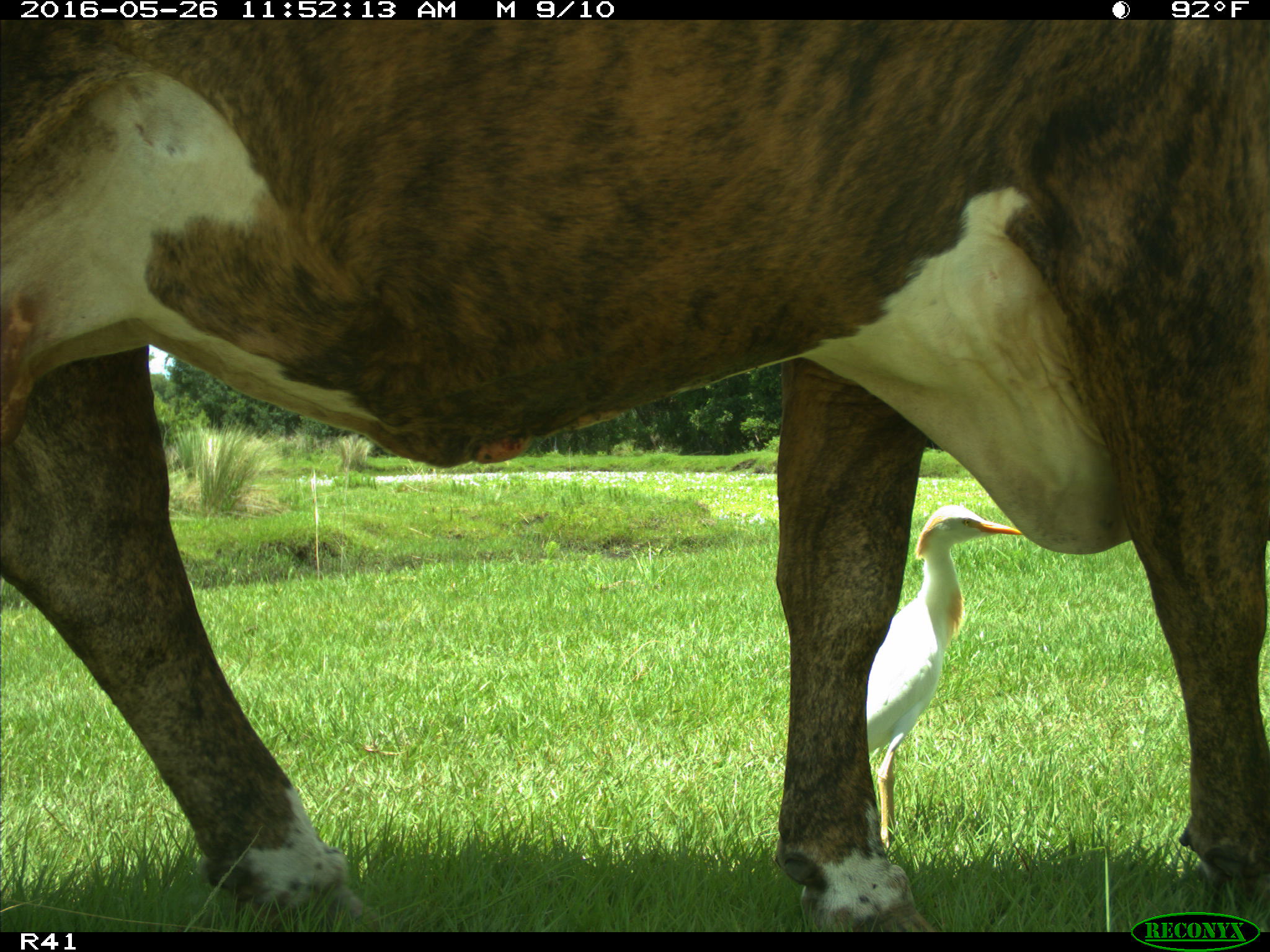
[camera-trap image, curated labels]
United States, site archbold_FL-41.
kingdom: Animalia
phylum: Chordata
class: Mammalia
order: Artiodactyla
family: Bovidae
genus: Bos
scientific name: Bos taurus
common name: domestic cow